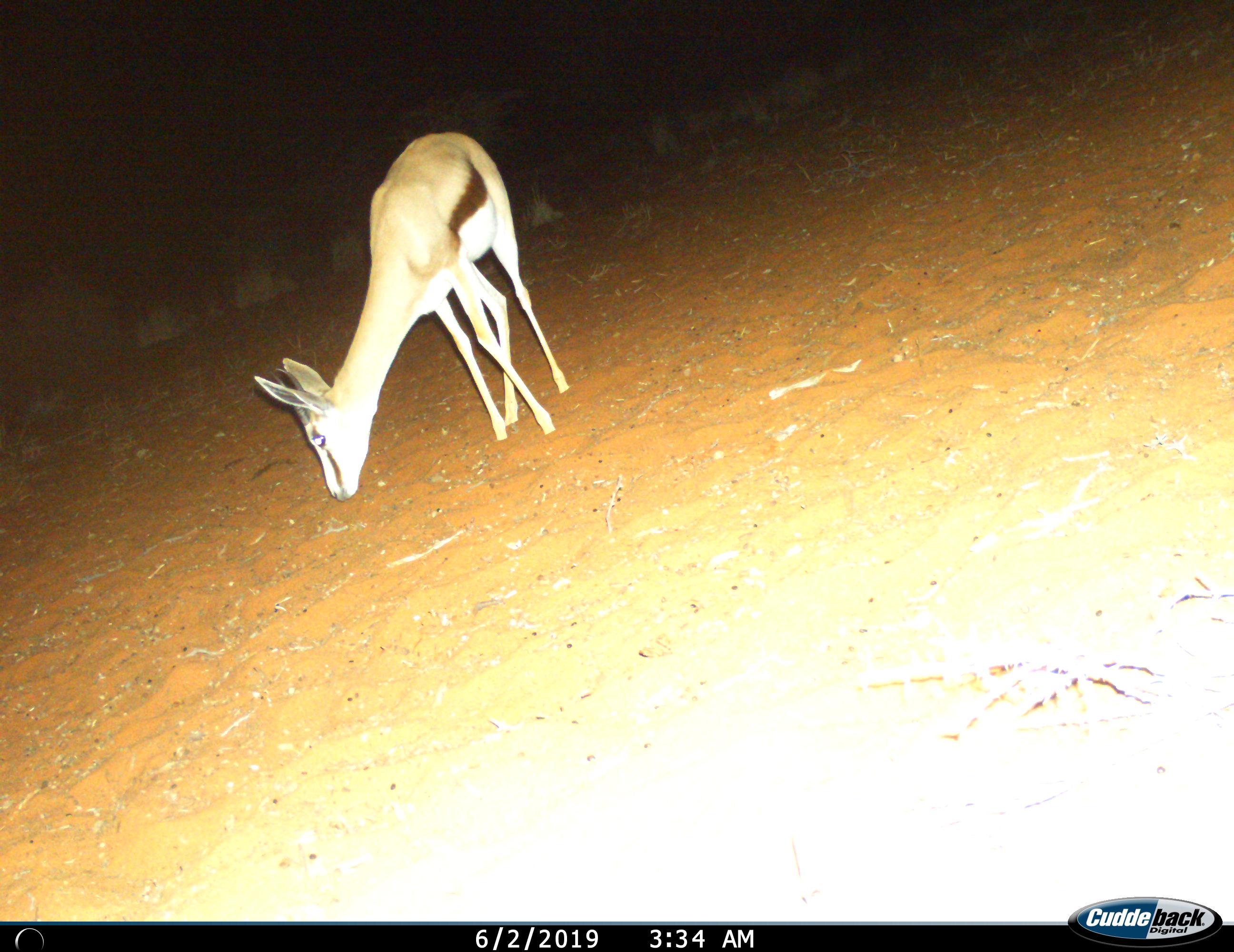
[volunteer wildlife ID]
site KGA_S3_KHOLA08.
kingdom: Animalia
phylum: Chordata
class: Mammalia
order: Artiodactyla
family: Bovidae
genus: Antidorcas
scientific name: Antidorcas marsupialis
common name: springbok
Springbok (Antidorcas marsupialis), count 1. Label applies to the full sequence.